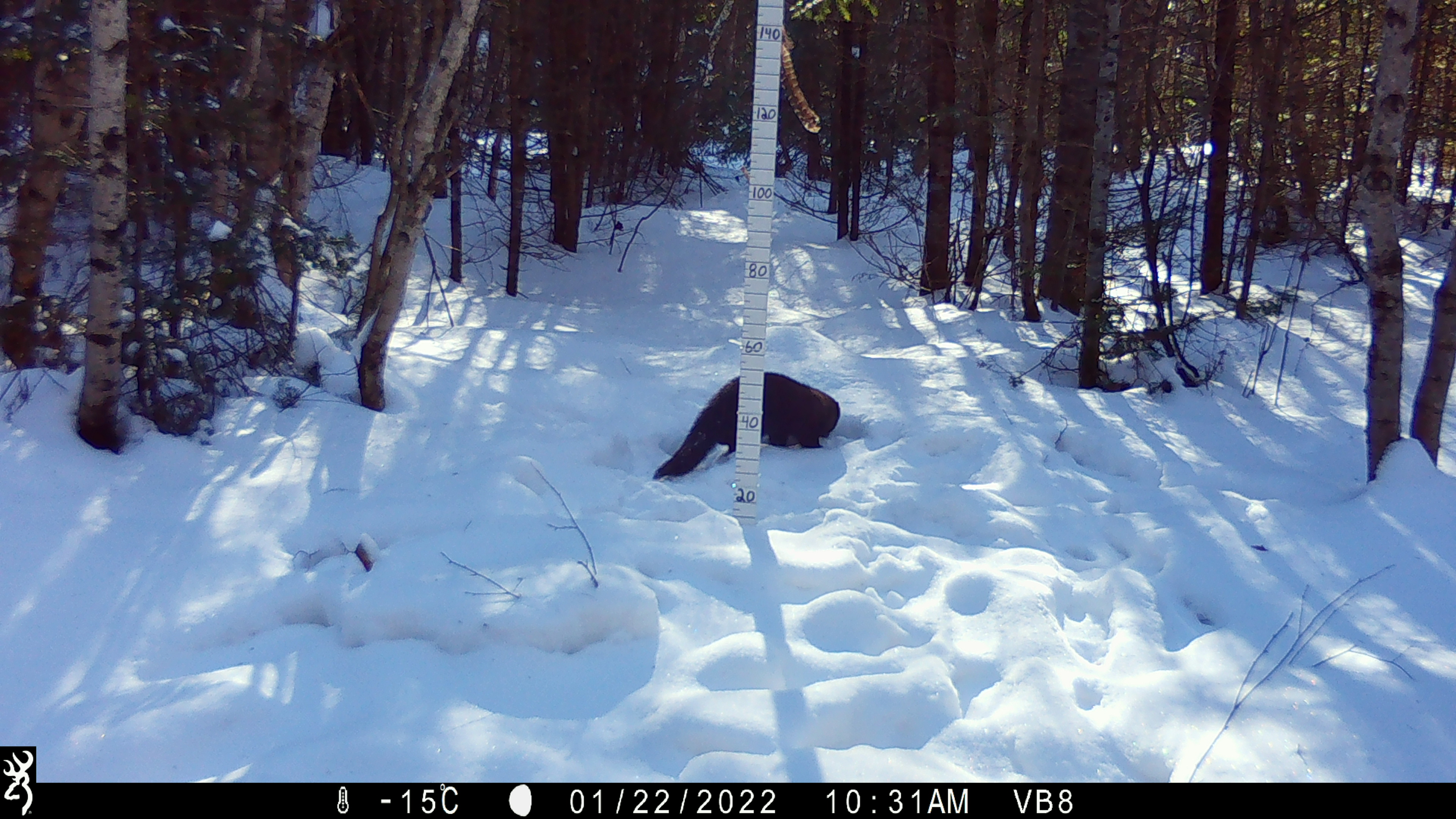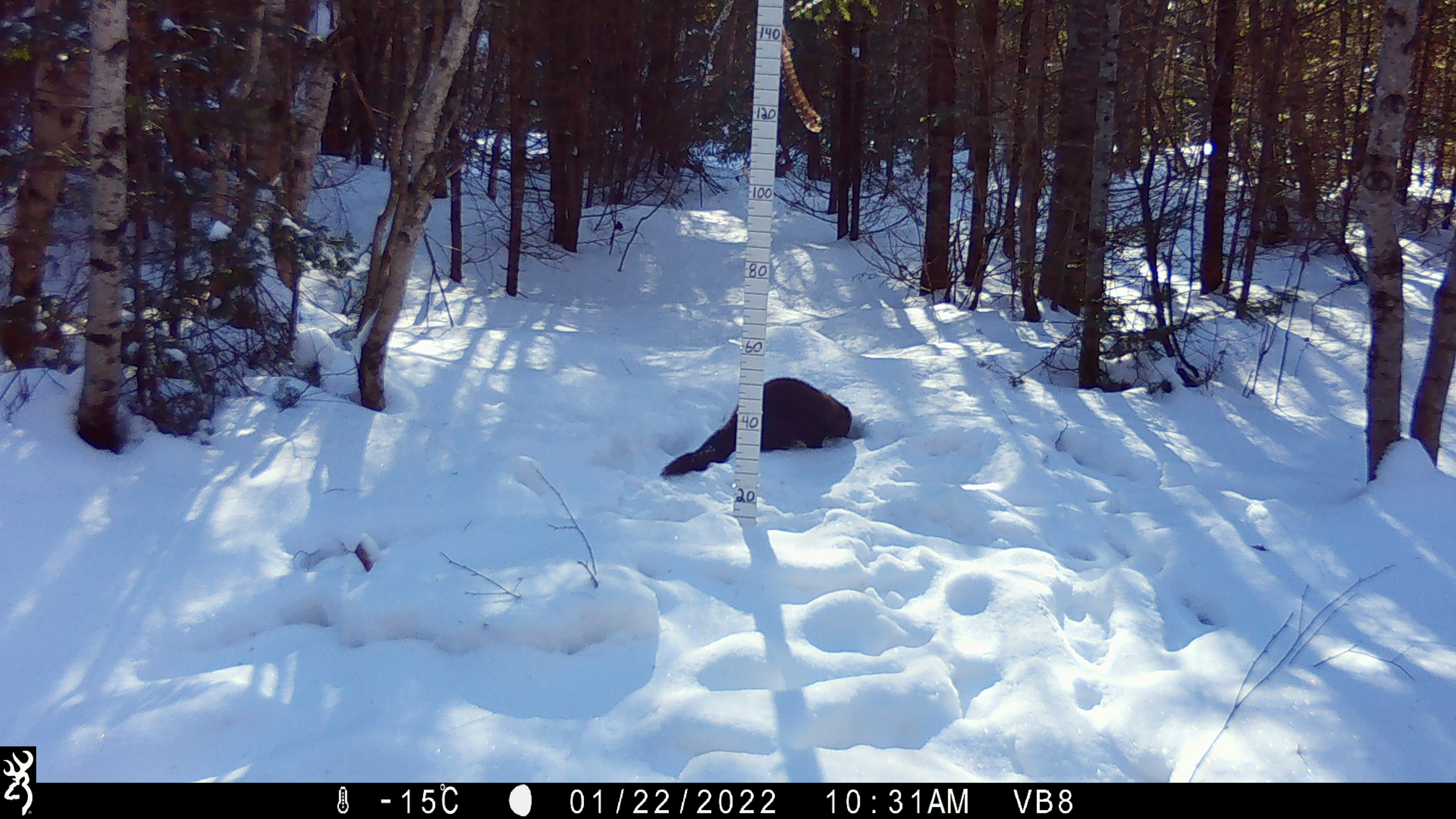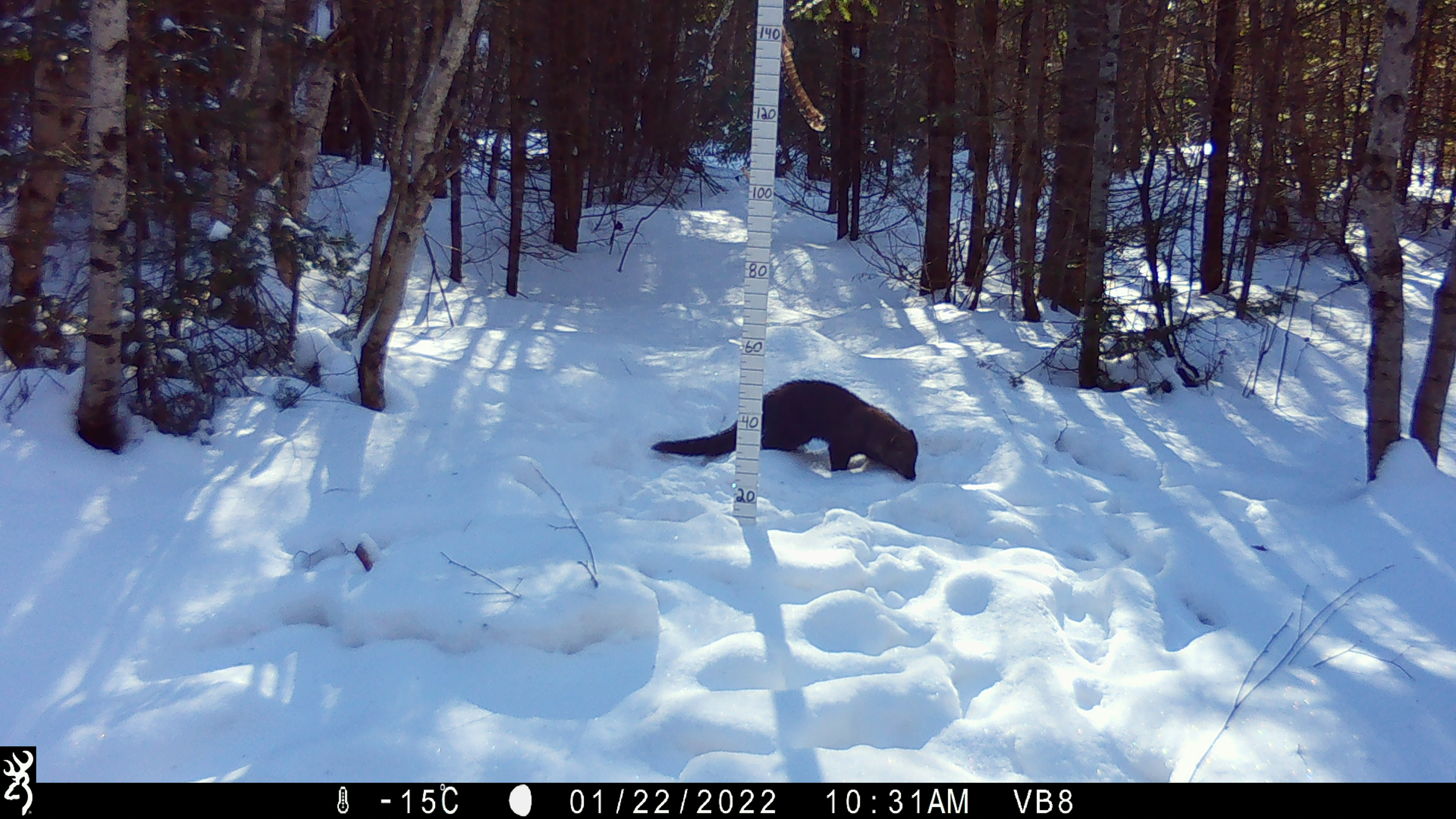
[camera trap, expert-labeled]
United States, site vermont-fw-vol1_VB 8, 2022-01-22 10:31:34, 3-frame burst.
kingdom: Animalia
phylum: Chordata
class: Mammalia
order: Carnivora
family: Mustelidae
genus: Pekania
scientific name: Pekania pennanti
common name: fisher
Fisher (Pekania pennanti).